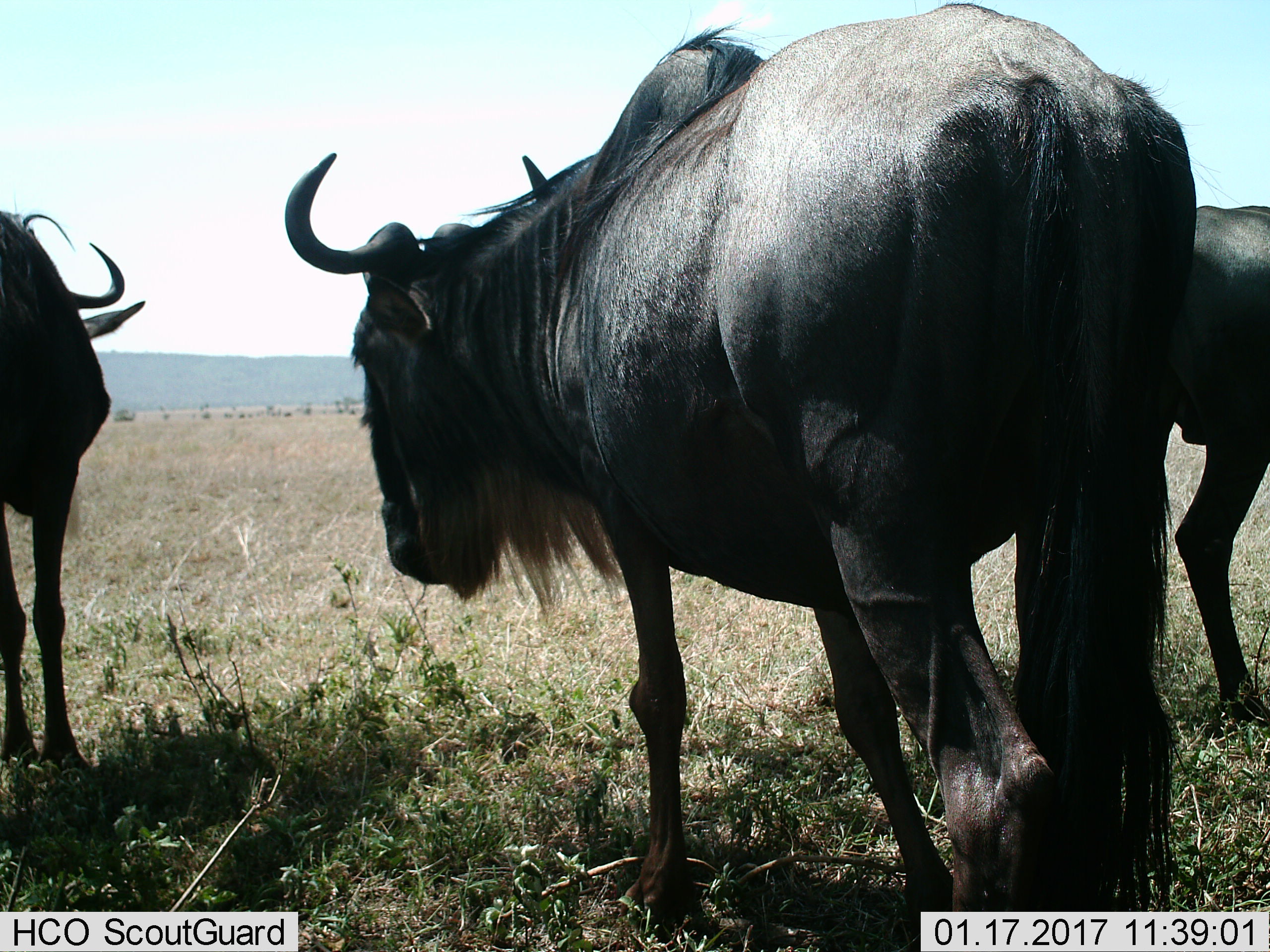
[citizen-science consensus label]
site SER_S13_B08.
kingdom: Animalia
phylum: Chordata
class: Mammalia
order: Artiodactyla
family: Bovidae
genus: Connochaetes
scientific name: Connochaetes taurinus taurinus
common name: blue wildebeest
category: wildebeestblue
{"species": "wildebeestblue (blue wildebeest) (Connochaetes taurinus taurinus)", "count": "3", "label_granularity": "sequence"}